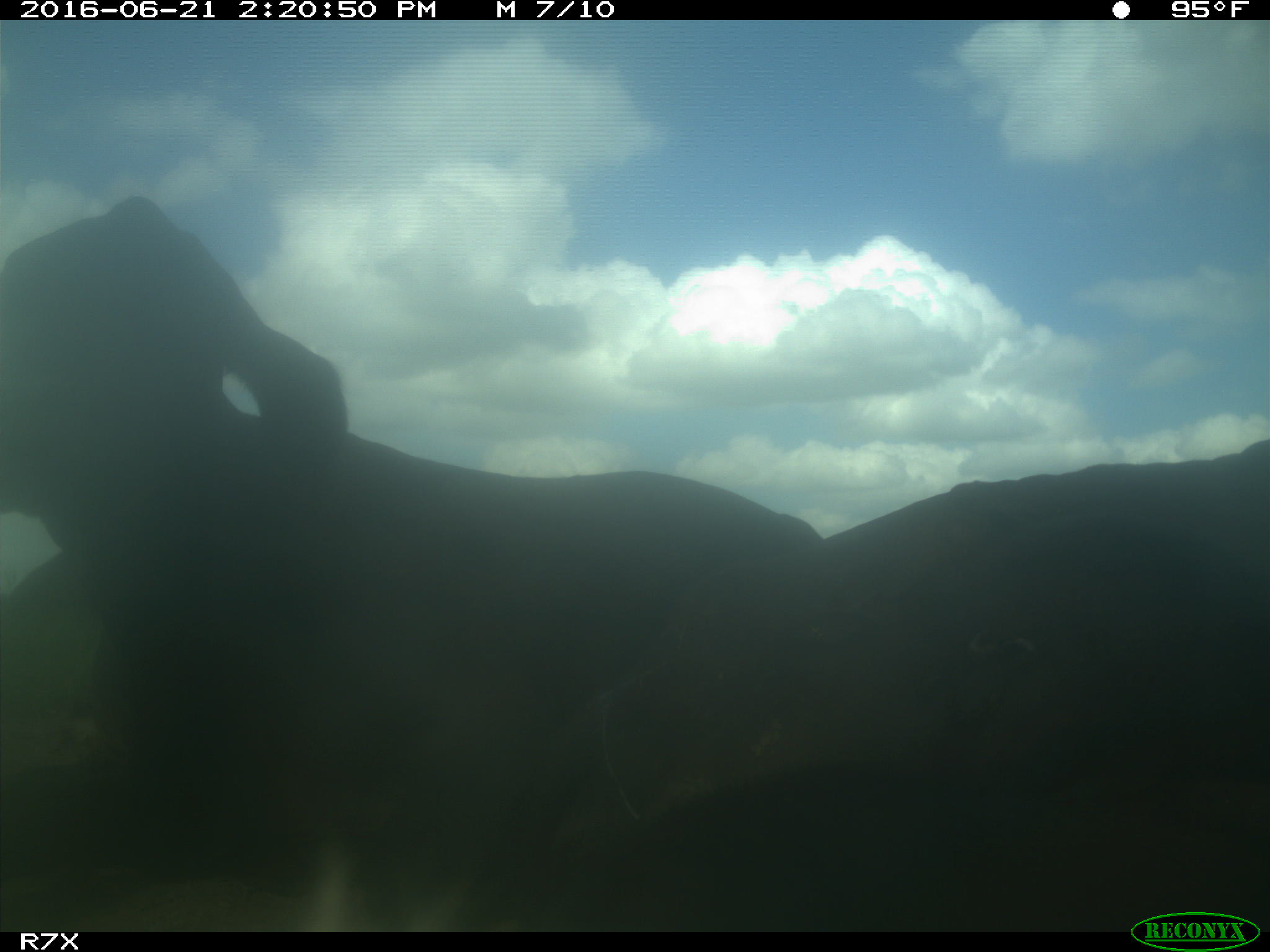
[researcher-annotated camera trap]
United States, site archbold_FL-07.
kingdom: Animalia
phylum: Chordata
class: Mammalia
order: Artiodactyla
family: Bovidae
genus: Bos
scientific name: Bos taurus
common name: domestic cow